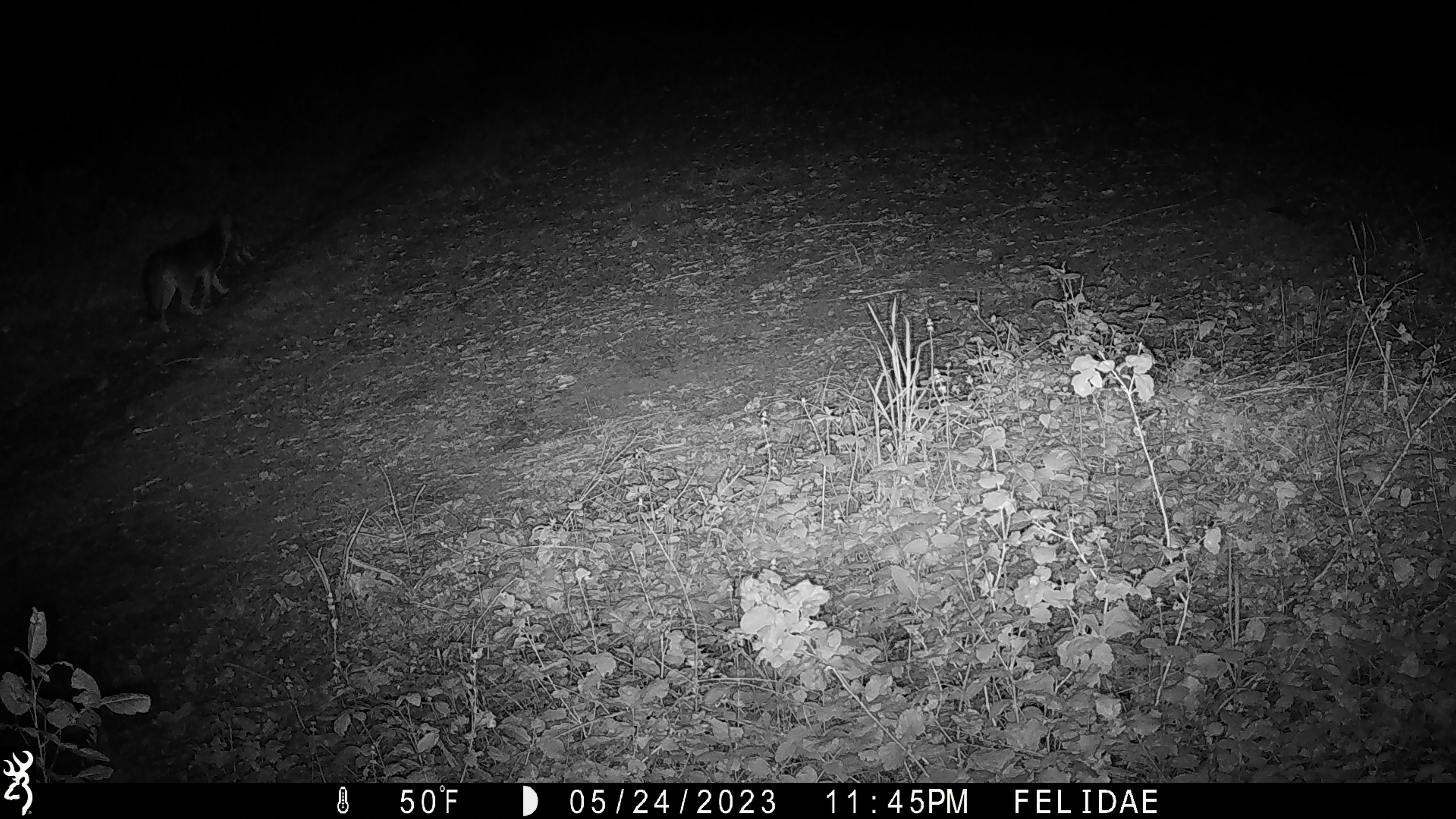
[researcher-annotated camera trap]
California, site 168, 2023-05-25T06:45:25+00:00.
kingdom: Animalia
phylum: Chordata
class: Mammalia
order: Carnivora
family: Canidae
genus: Urocyon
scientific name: Urocyon cinereoargenteus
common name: gray fox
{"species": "gray fox (Urocyon cinereoargenteus)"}